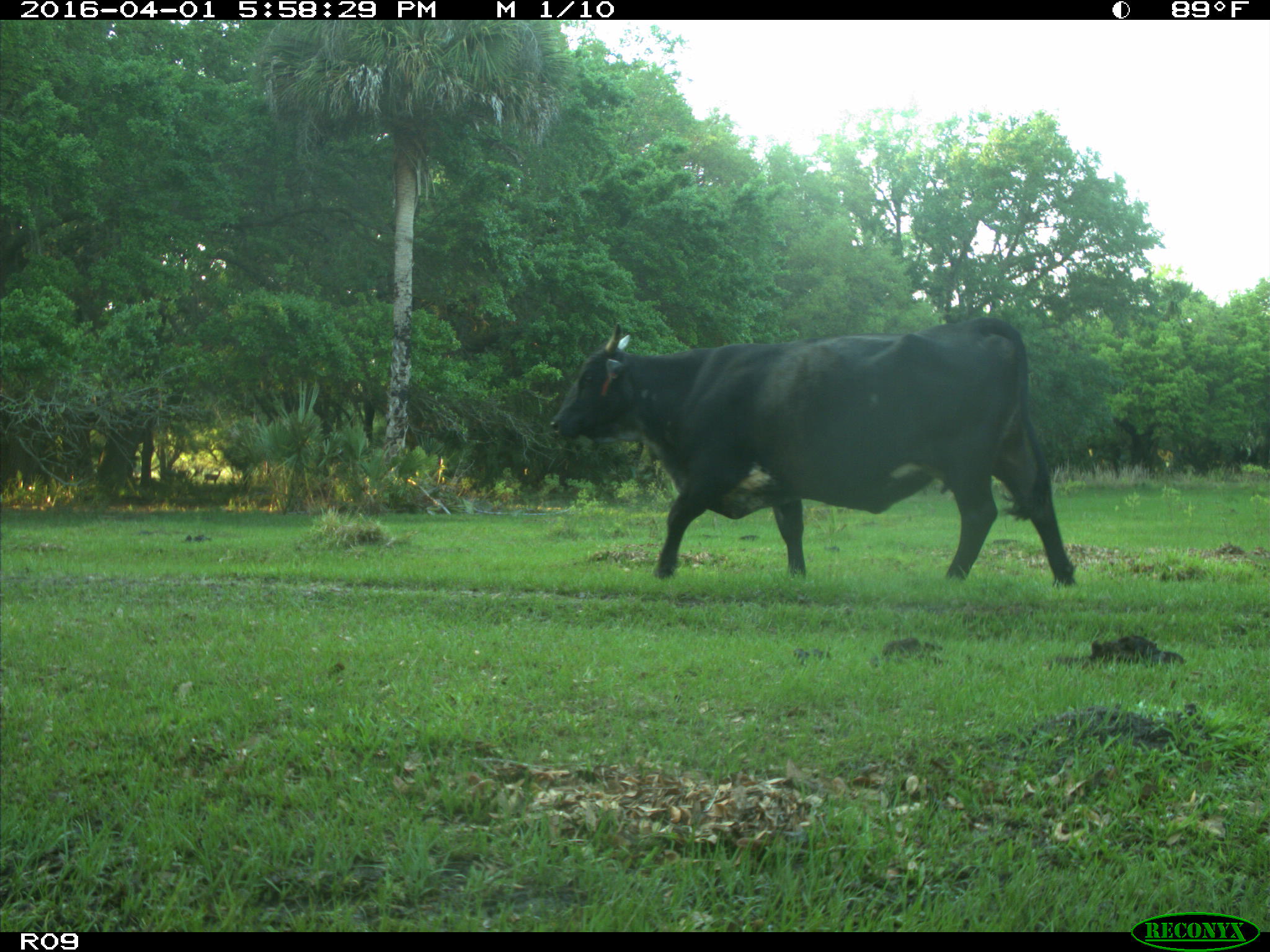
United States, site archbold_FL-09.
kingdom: Animalia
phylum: Chordata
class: Mammalia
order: Artiodactyla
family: Bovidae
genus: Bos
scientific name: Bos taurus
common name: domestic cow